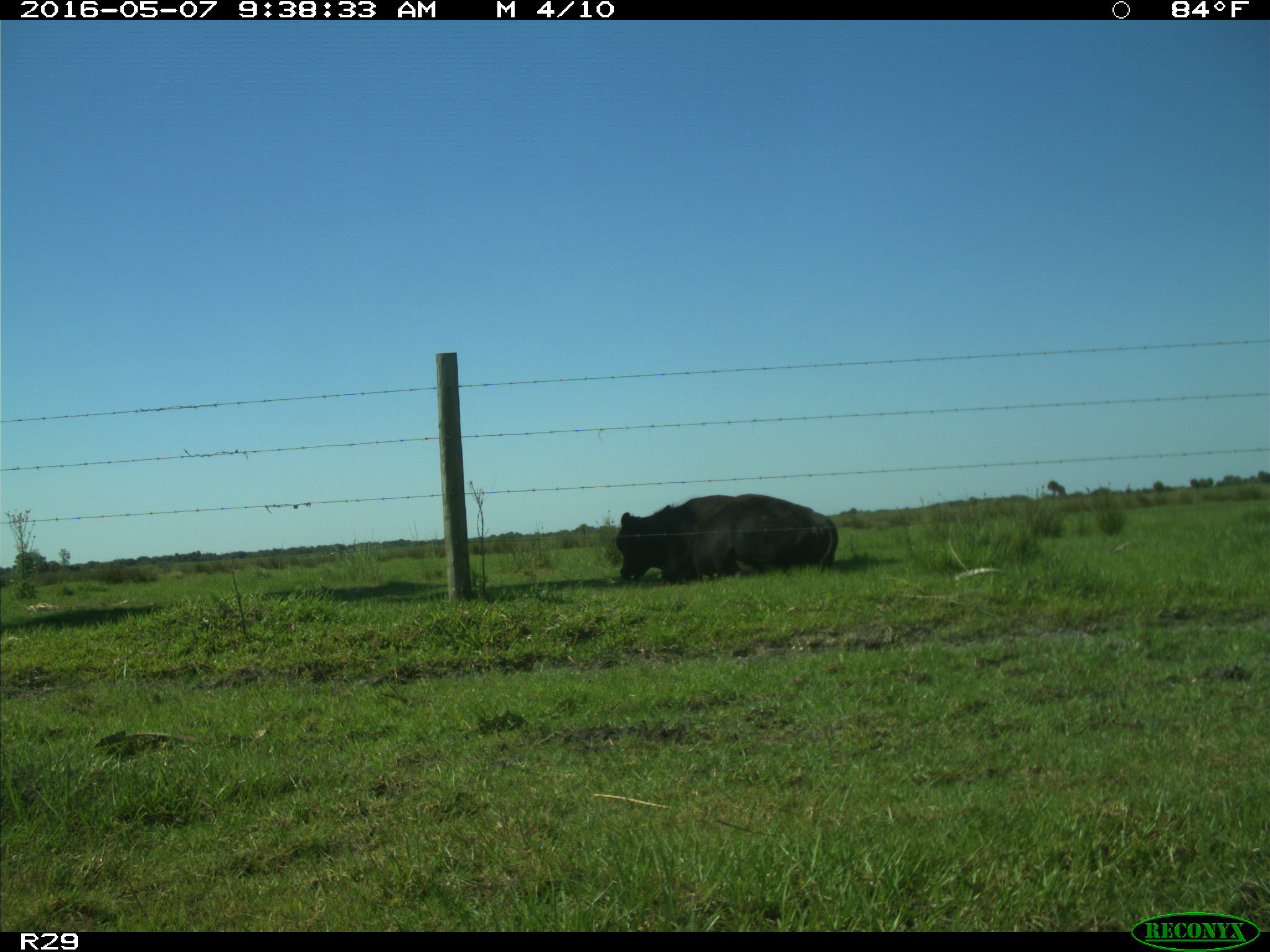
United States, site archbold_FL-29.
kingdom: Animalia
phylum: Chordata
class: Mammalia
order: Artiodactyla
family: Bovidae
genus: Bos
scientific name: Bos taurus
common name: domestic cow